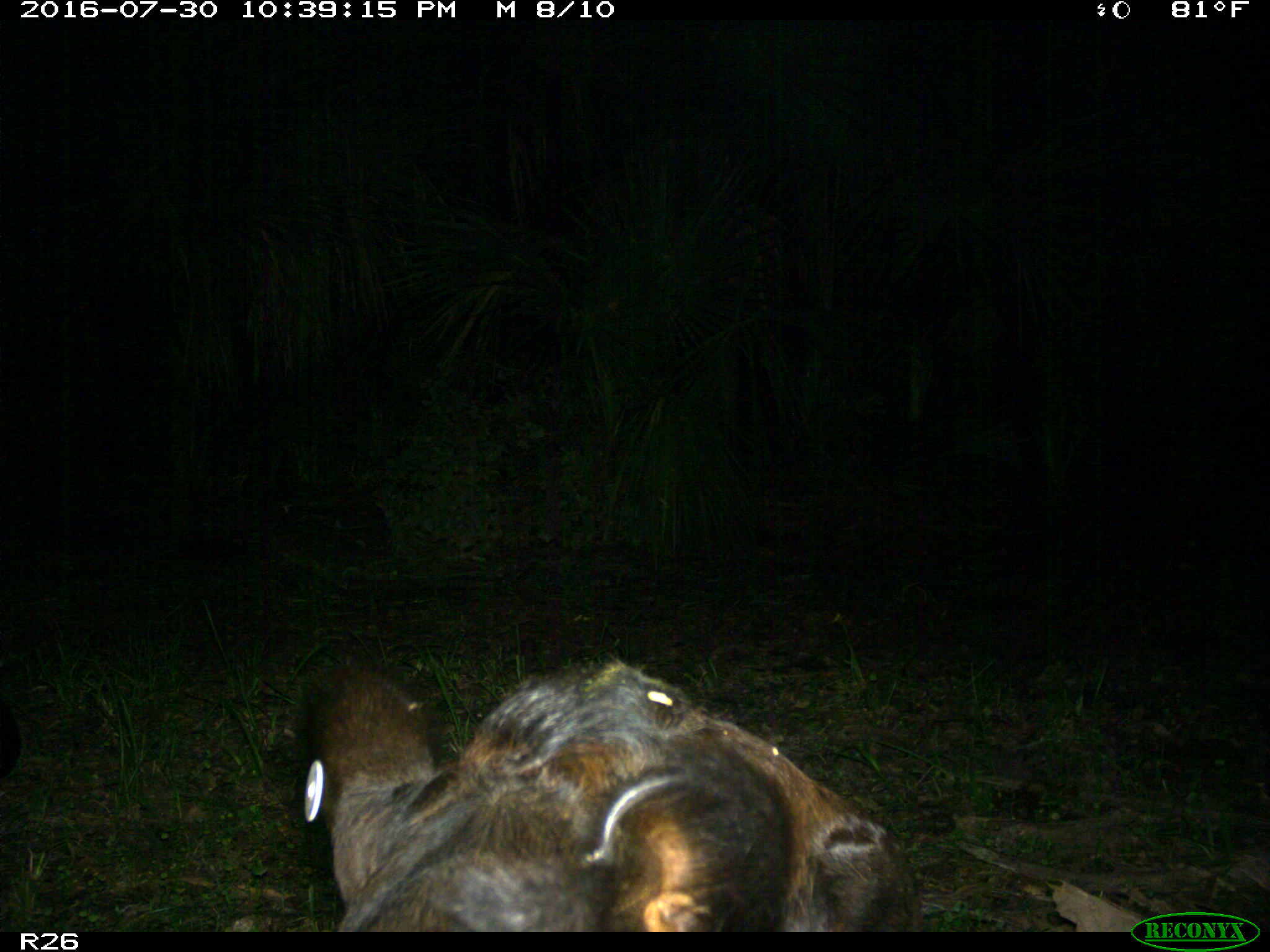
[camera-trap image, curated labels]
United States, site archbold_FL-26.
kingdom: Animalia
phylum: Chordata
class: Mammalia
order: Artiodactyla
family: Bovidae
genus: Bos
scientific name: Bos taurus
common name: domestic cow